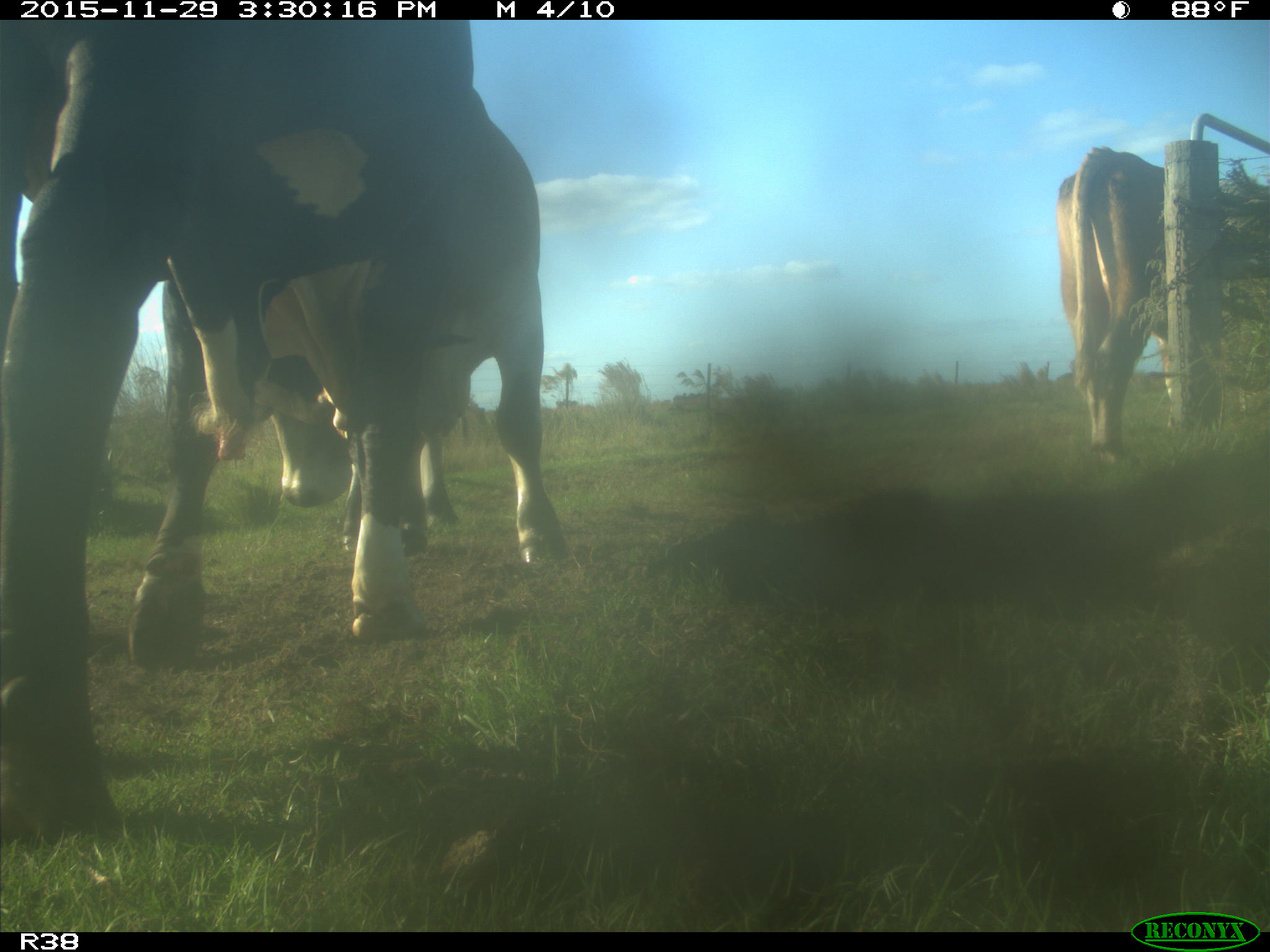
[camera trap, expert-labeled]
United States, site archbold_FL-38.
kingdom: Animalia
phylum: Chordata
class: Mammalia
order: Artiodactyla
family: Bovidae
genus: Bos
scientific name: Bos taurus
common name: domestic cow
Bos taurus (domestic cow).